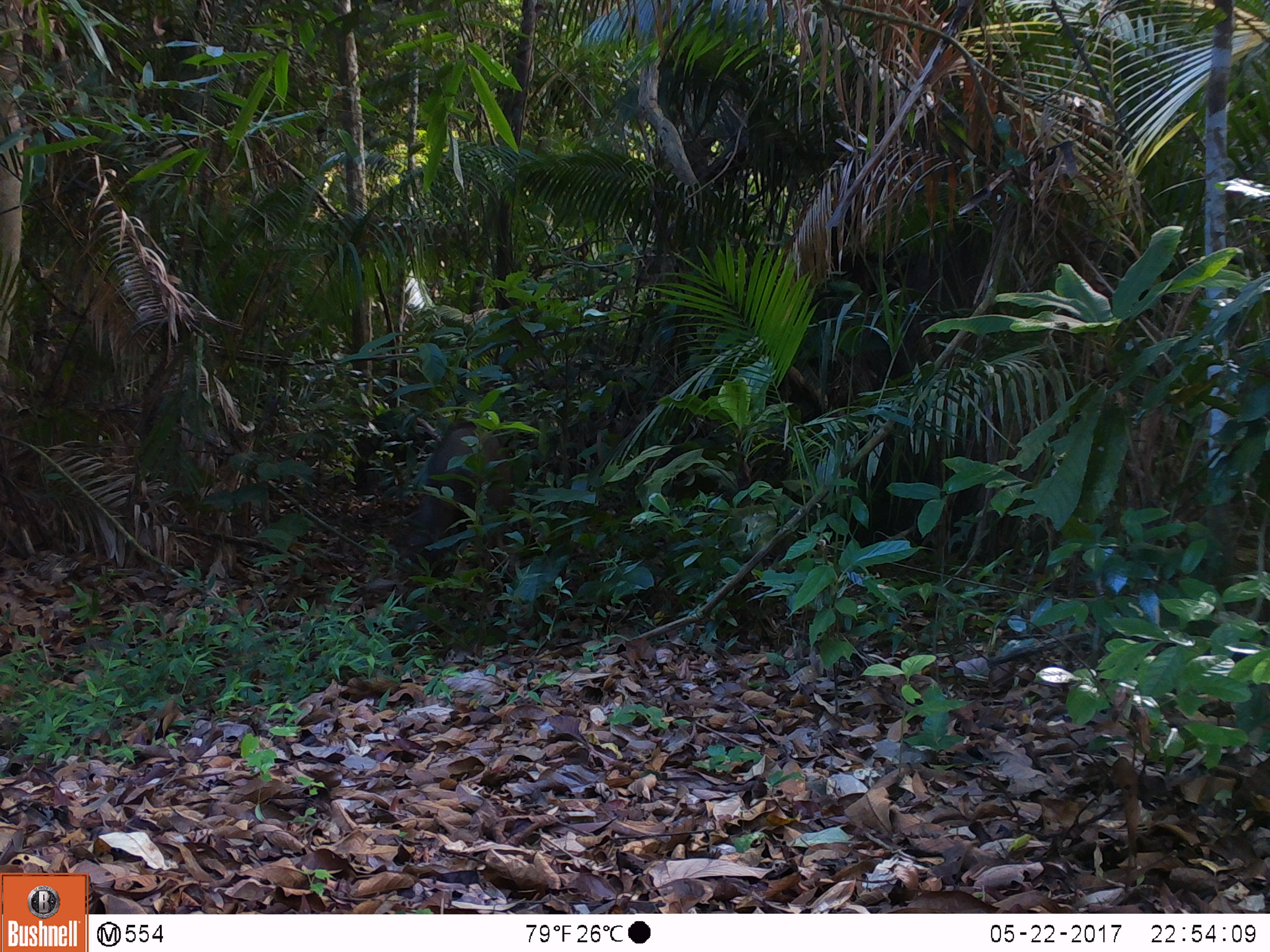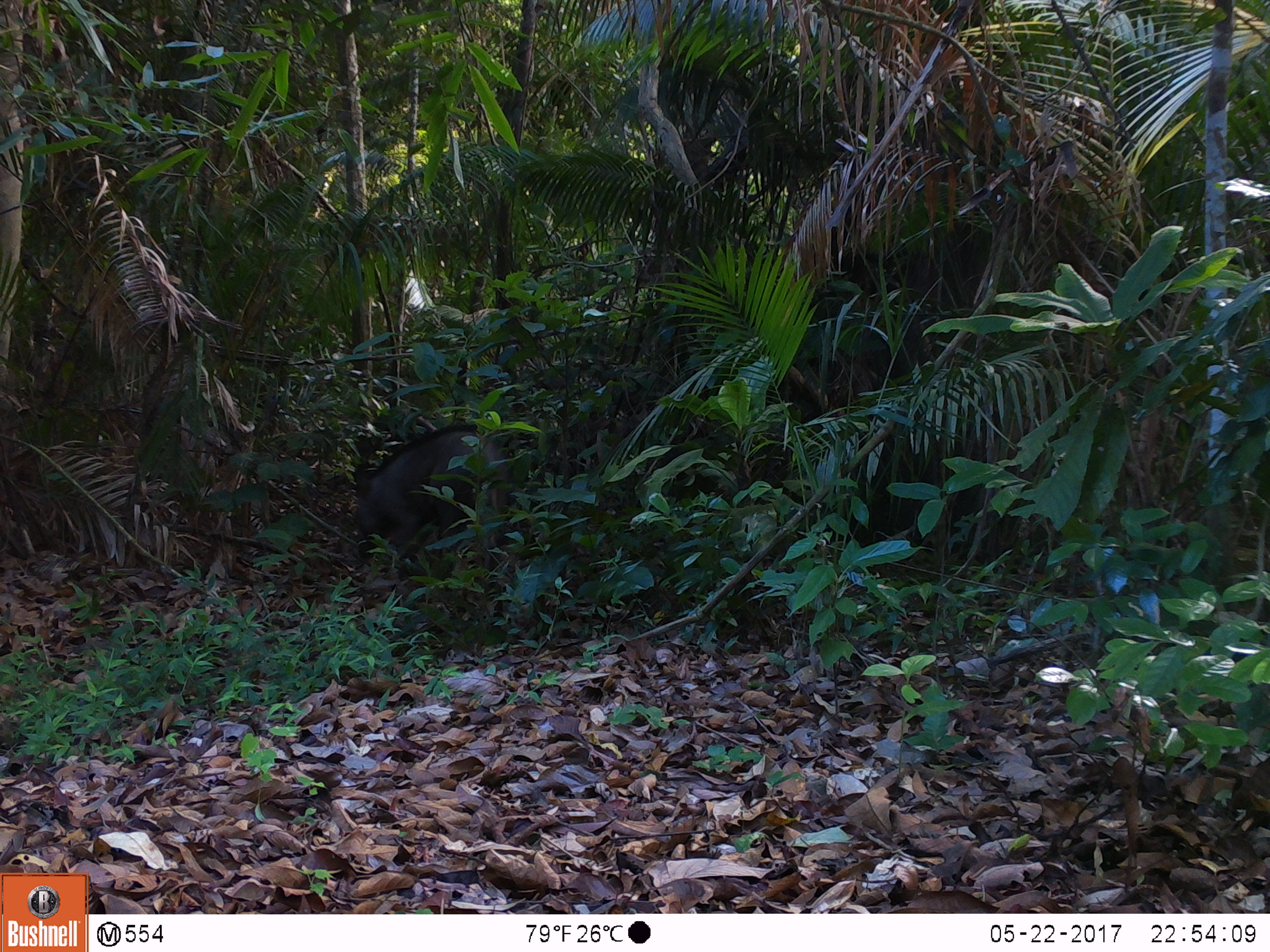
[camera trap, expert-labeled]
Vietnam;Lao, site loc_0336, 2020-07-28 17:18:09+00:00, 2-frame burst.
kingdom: Animalia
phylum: Chordata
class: Mammalia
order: Artiodactyla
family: Suidae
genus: Sus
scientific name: Sus scrofa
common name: eurasian wild pig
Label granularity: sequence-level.